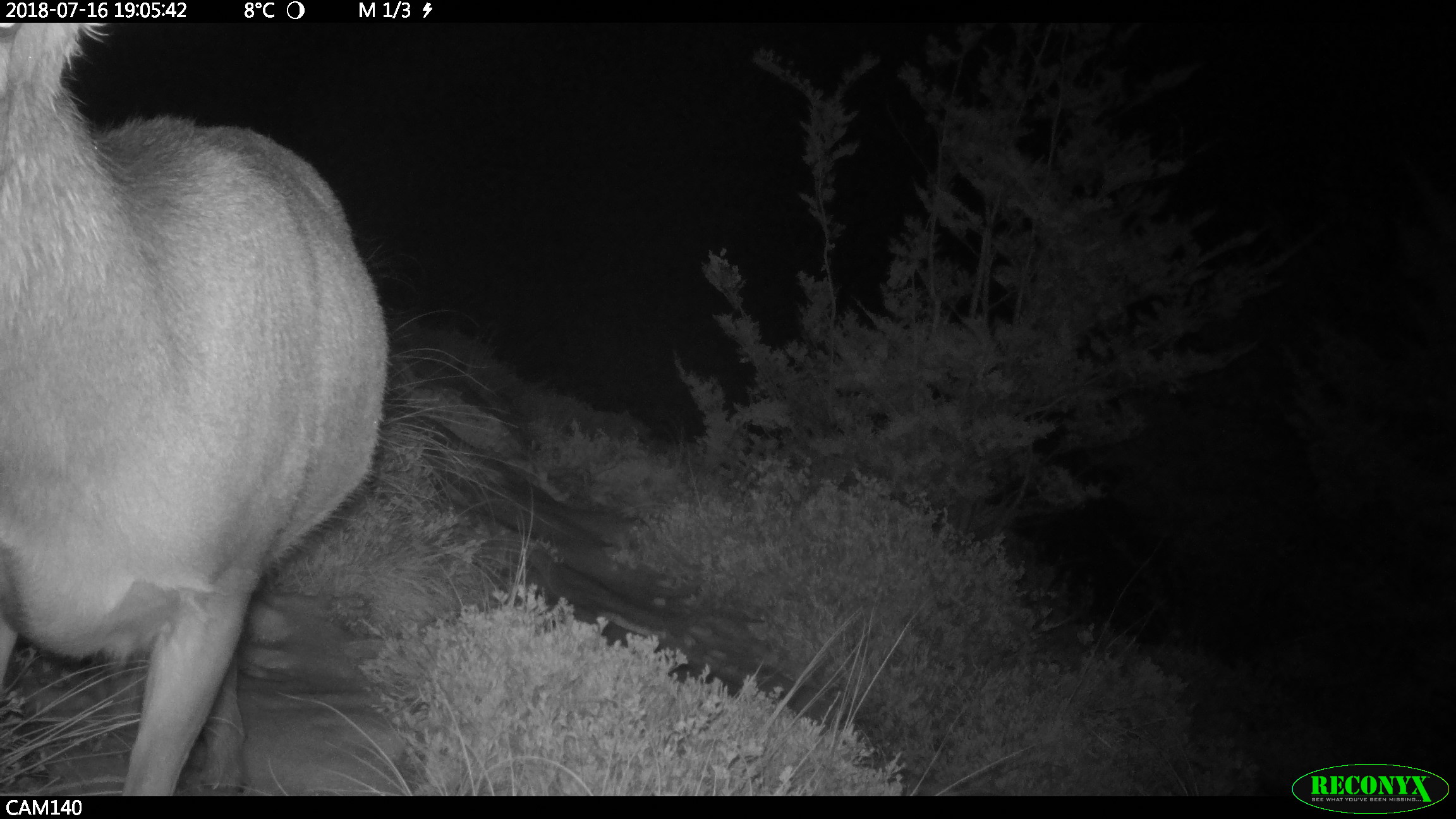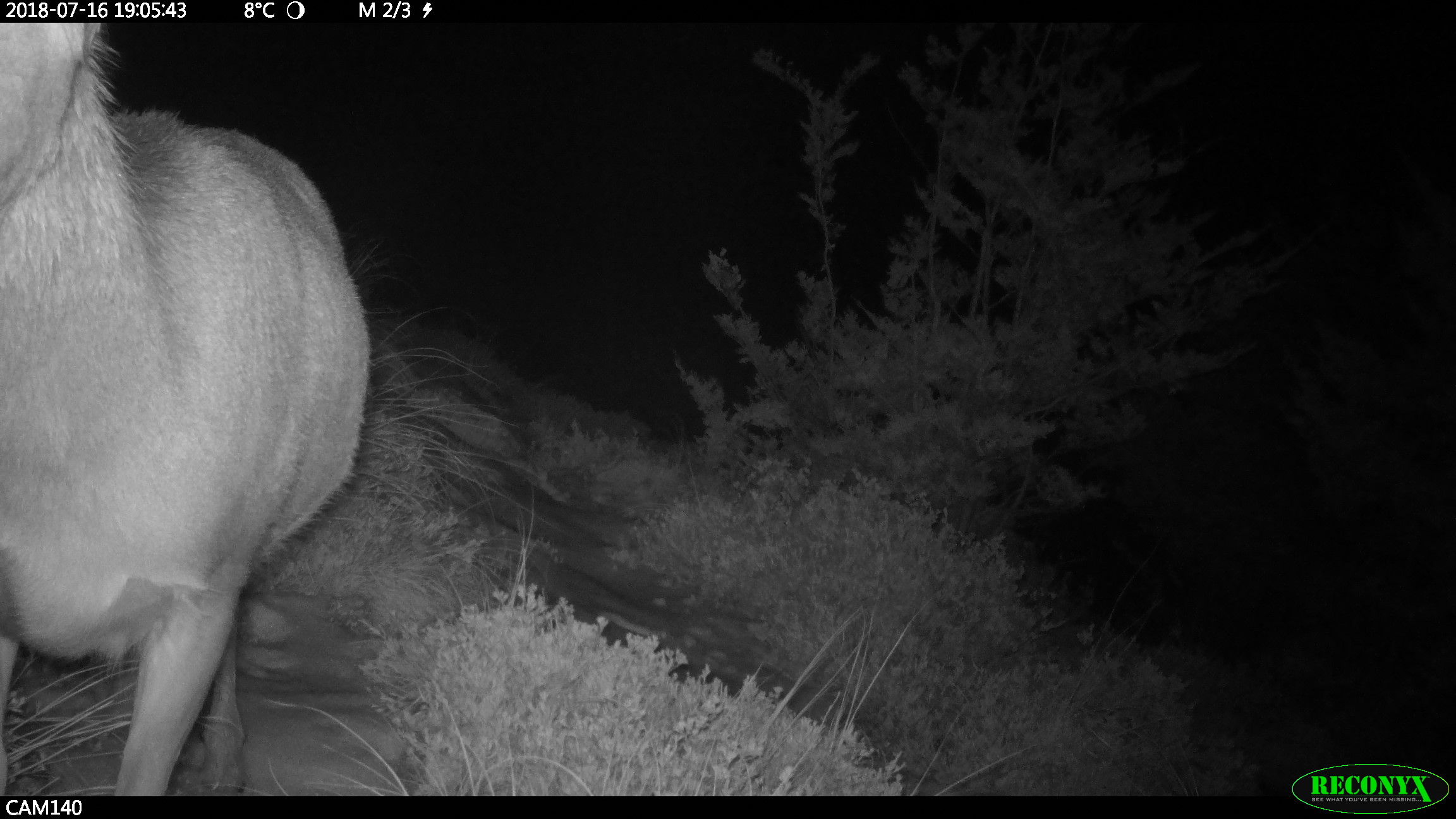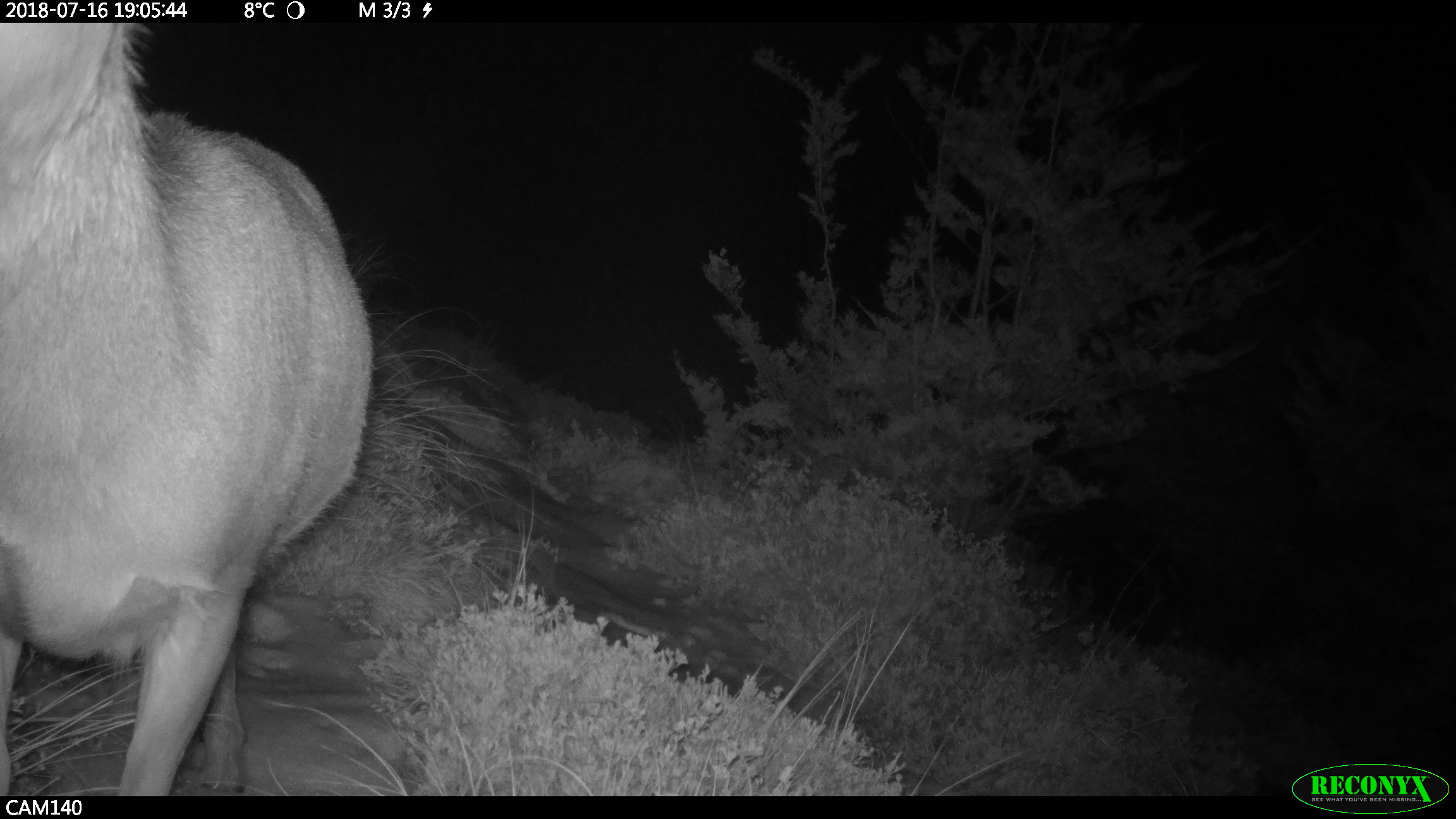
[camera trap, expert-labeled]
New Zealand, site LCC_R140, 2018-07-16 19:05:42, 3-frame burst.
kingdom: Animalia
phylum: Chordata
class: Mammalia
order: Artiodactyla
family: Cervidae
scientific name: Cervidae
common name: deer